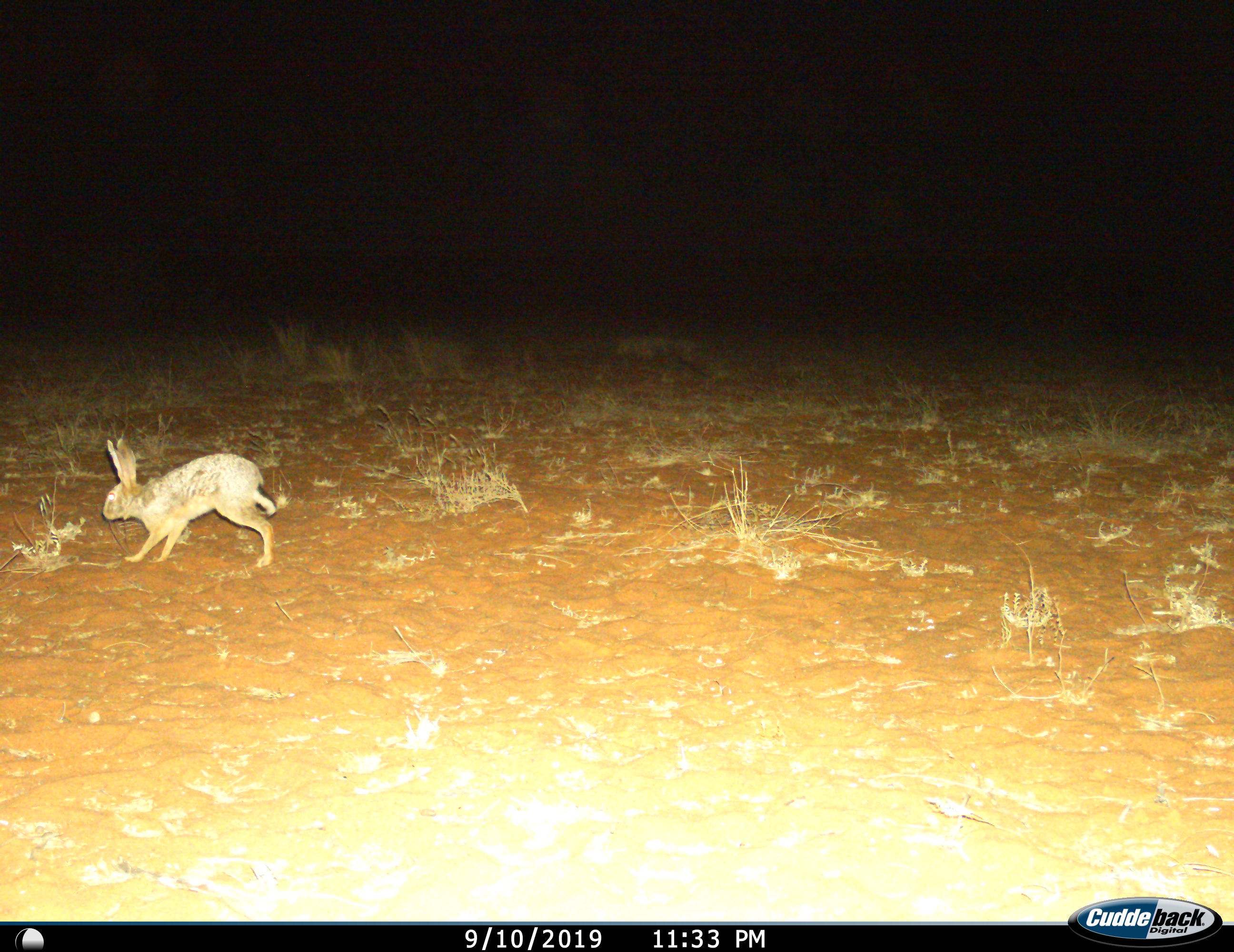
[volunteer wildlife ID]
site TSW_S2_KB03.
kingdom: Animalia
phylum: Chordata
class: Mammalia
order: Lagomorpha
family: Leporidae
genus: Lepus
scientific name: Lepus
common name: hare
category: hareunknown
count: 1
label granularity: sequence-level